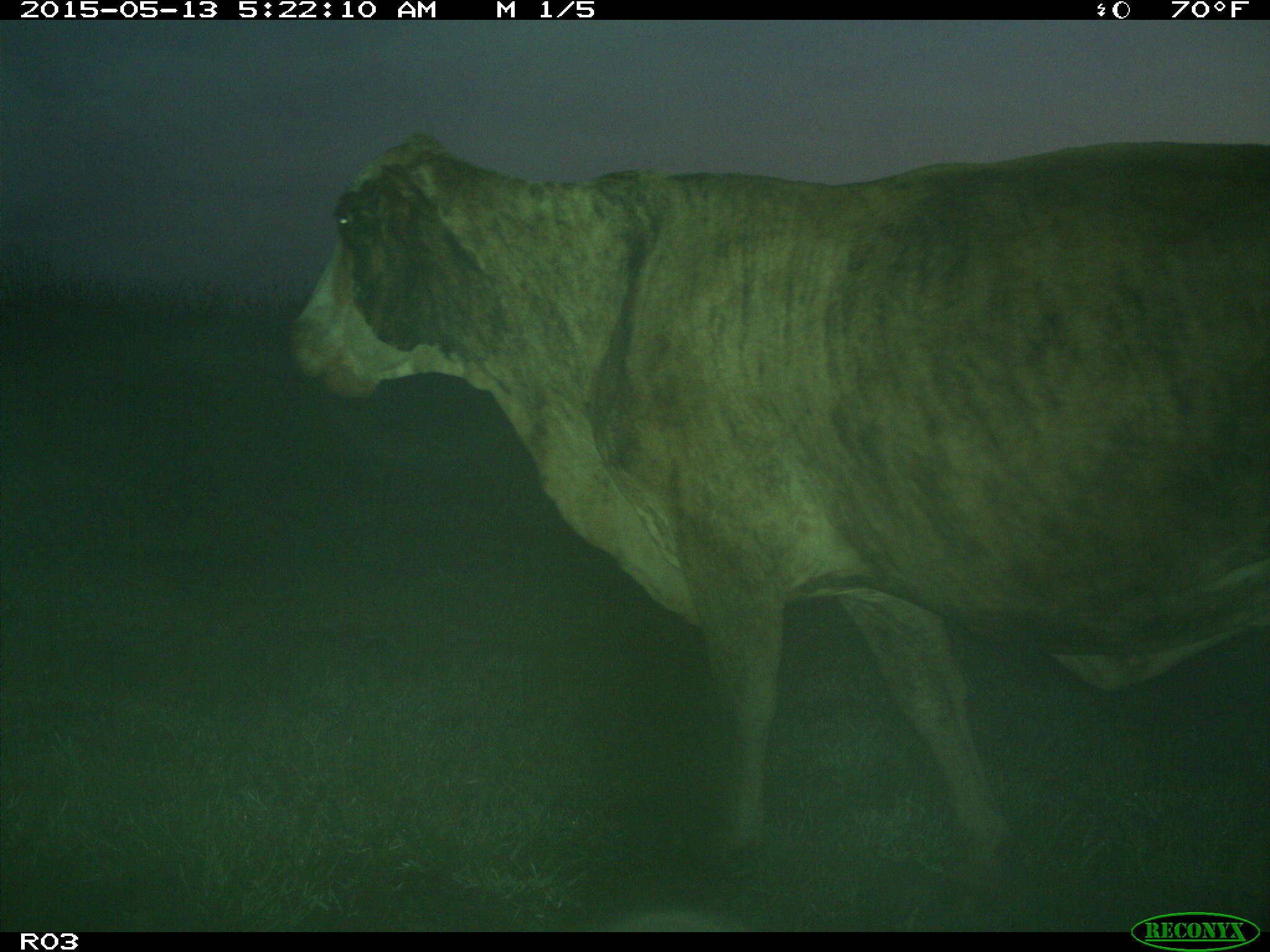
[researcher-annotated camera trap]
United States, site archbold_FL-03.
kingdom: Animalia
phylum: Chordata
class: Mammalia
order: Artiodactyla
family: Bovidae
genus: Bos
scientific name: Bos taurus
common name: domestic cow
Bos taurus (domestic cow).